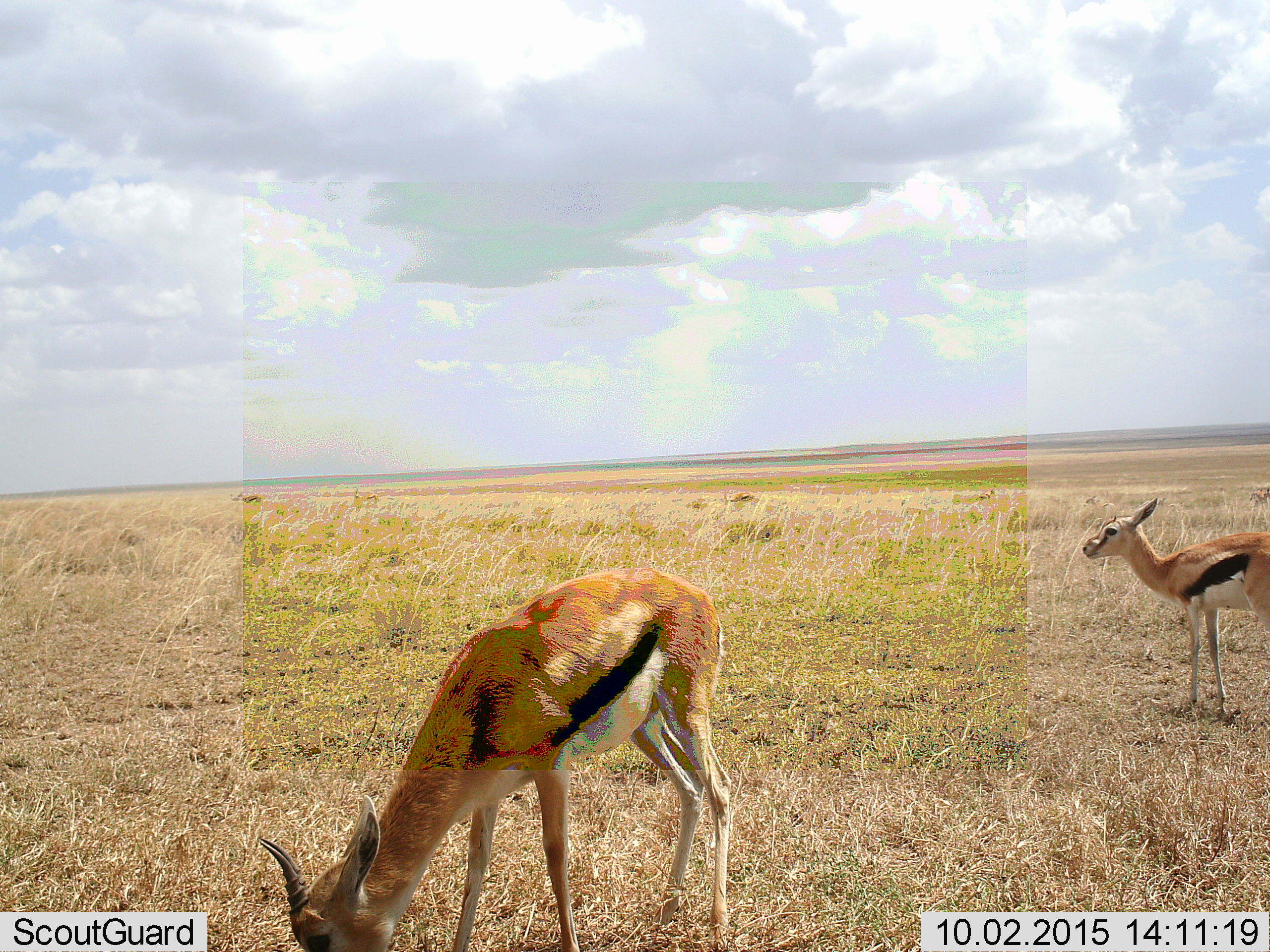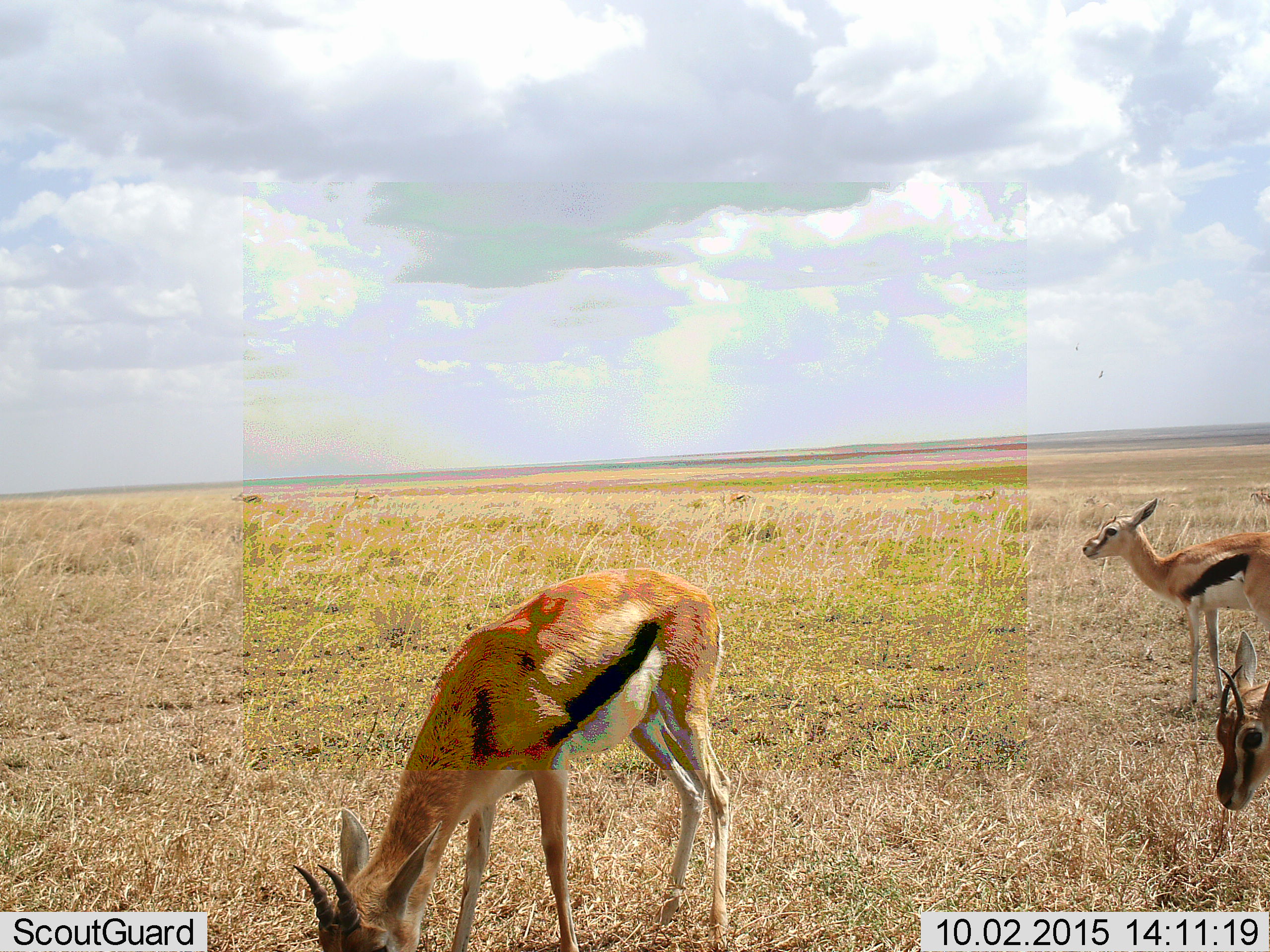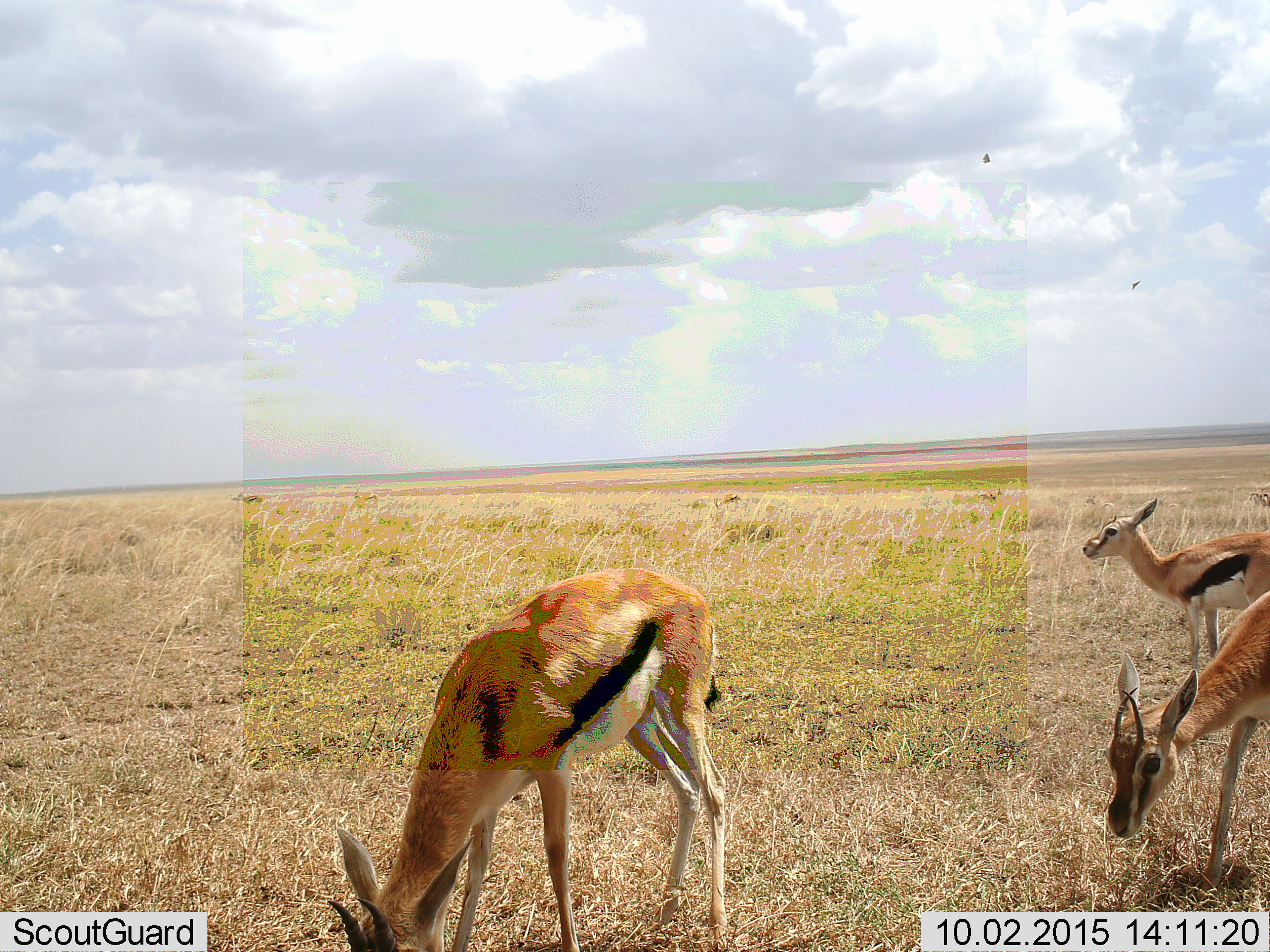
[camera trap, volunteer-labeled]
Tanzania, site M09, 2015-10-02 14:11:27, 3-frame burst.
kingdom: Animalia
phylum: Chordata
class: Mammalia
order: Artiodactyla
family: Bovidae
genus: Eudorcas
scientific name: Eudorcas thomsonii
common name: thomson's gazelle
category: gazellethomsons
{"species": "gazellethomsons (thomson's gazelle) (Eudorcas thomsonii)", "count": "3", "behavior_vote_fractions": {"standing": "56%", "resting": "0%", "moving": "44%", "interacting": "0%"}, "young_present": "22%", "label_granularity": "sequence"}